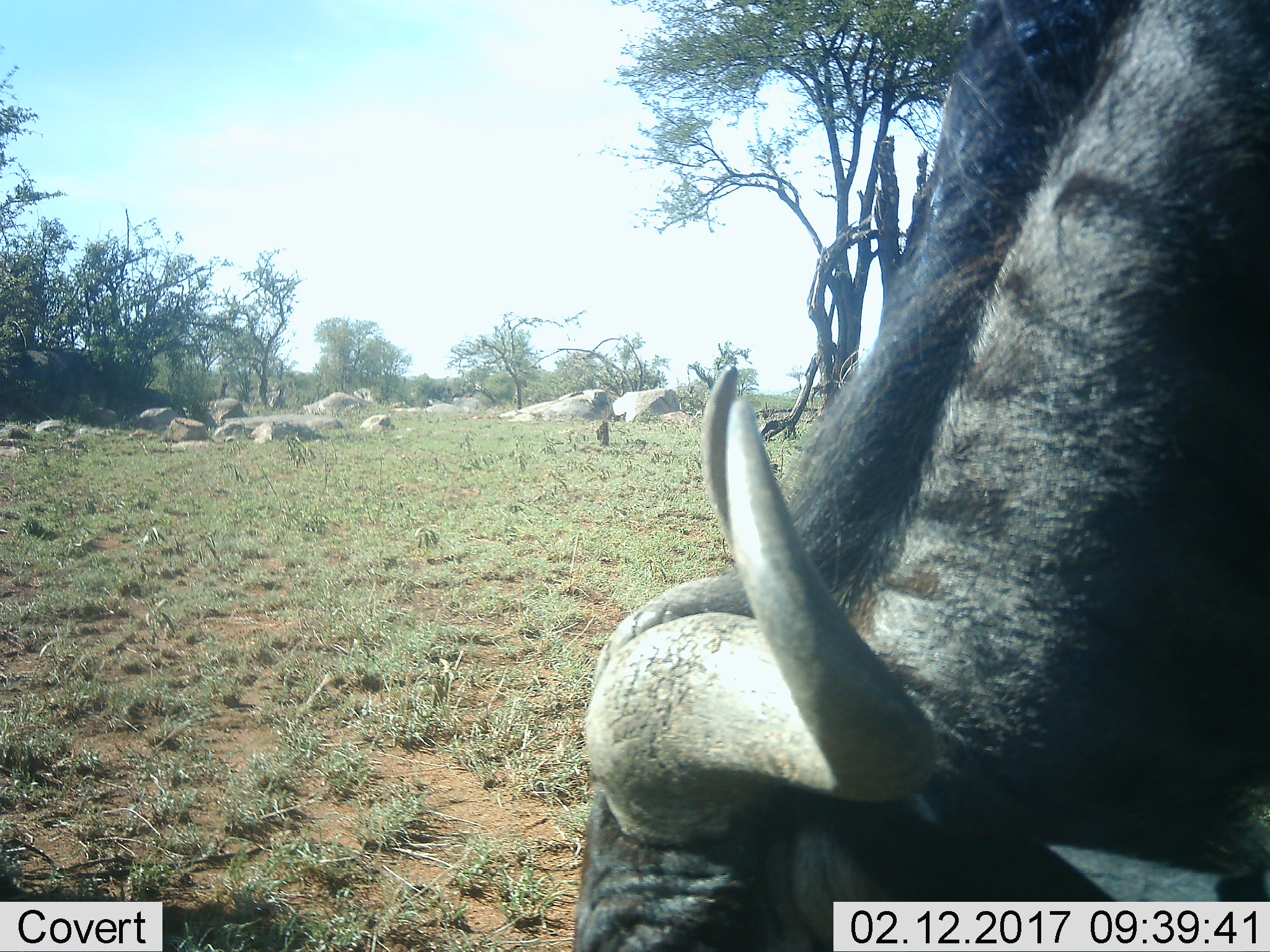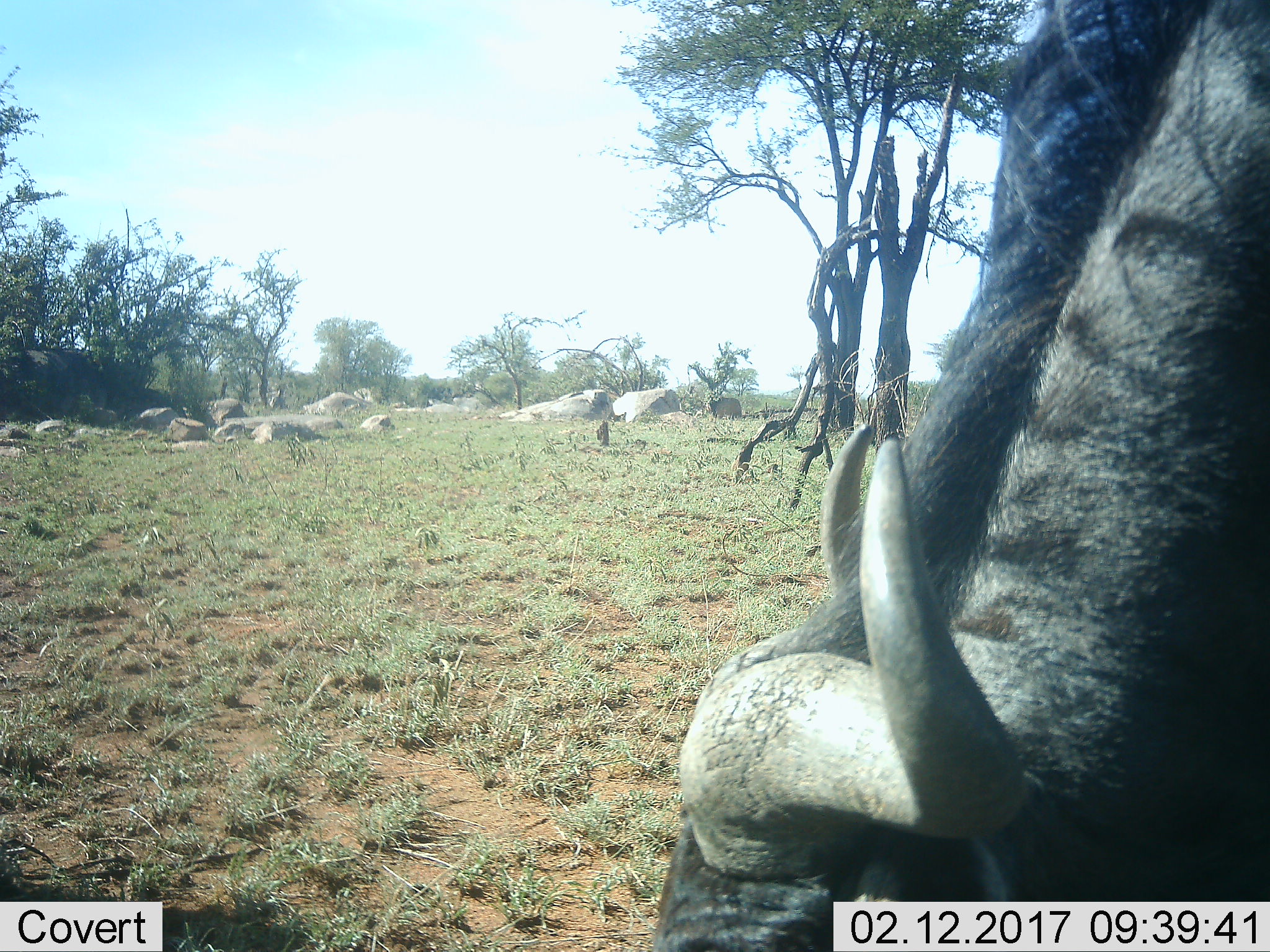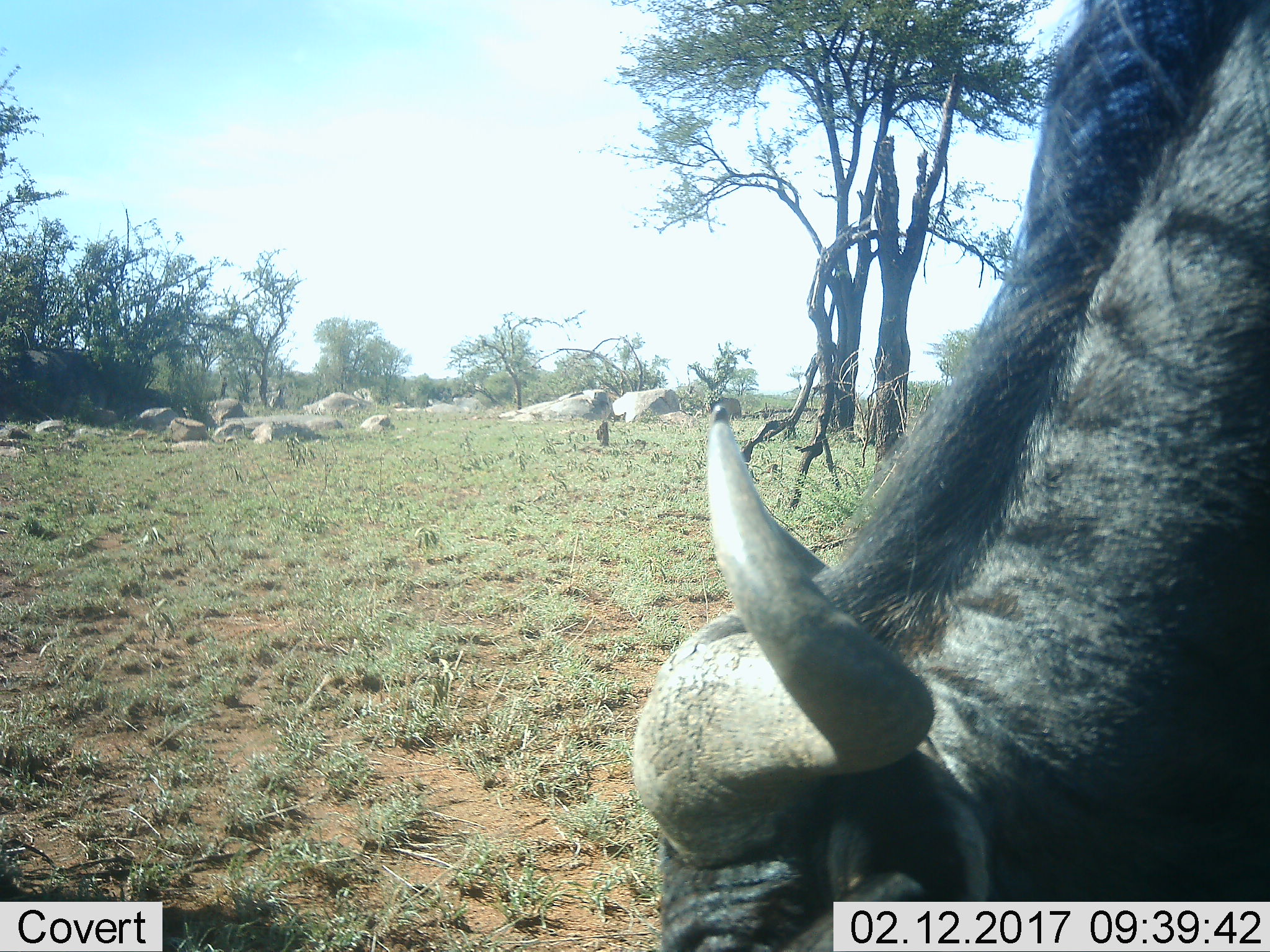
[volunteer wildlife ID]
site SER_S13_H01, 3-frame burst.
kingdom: Animalia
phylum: Chordata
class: Mammalia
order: Artiodactyla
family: Bovidae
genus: Connochaetes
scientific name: Connochaetes taurinus taurinus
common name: blue wildebeest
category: wildebeestblue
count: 1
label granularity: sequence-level